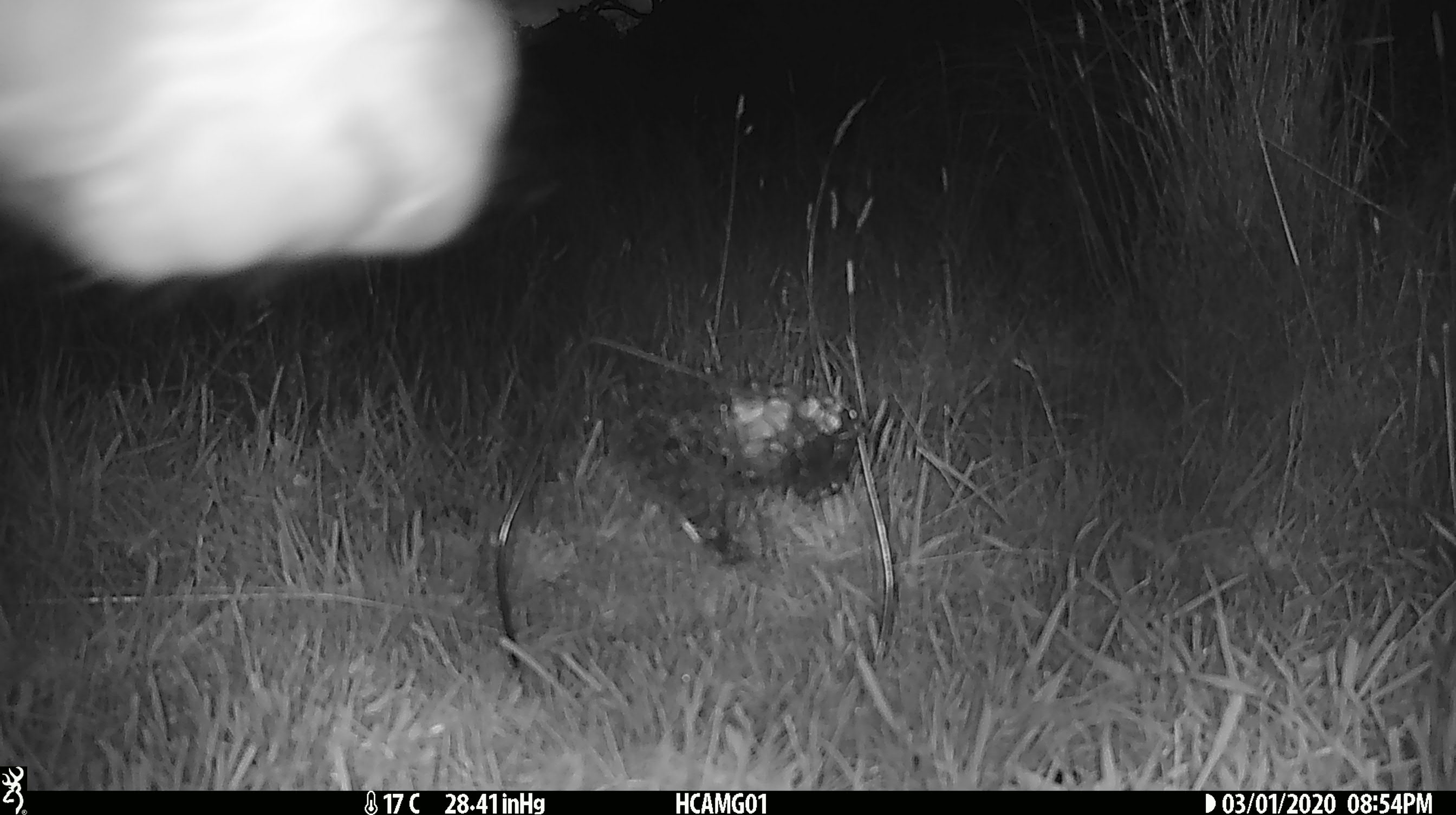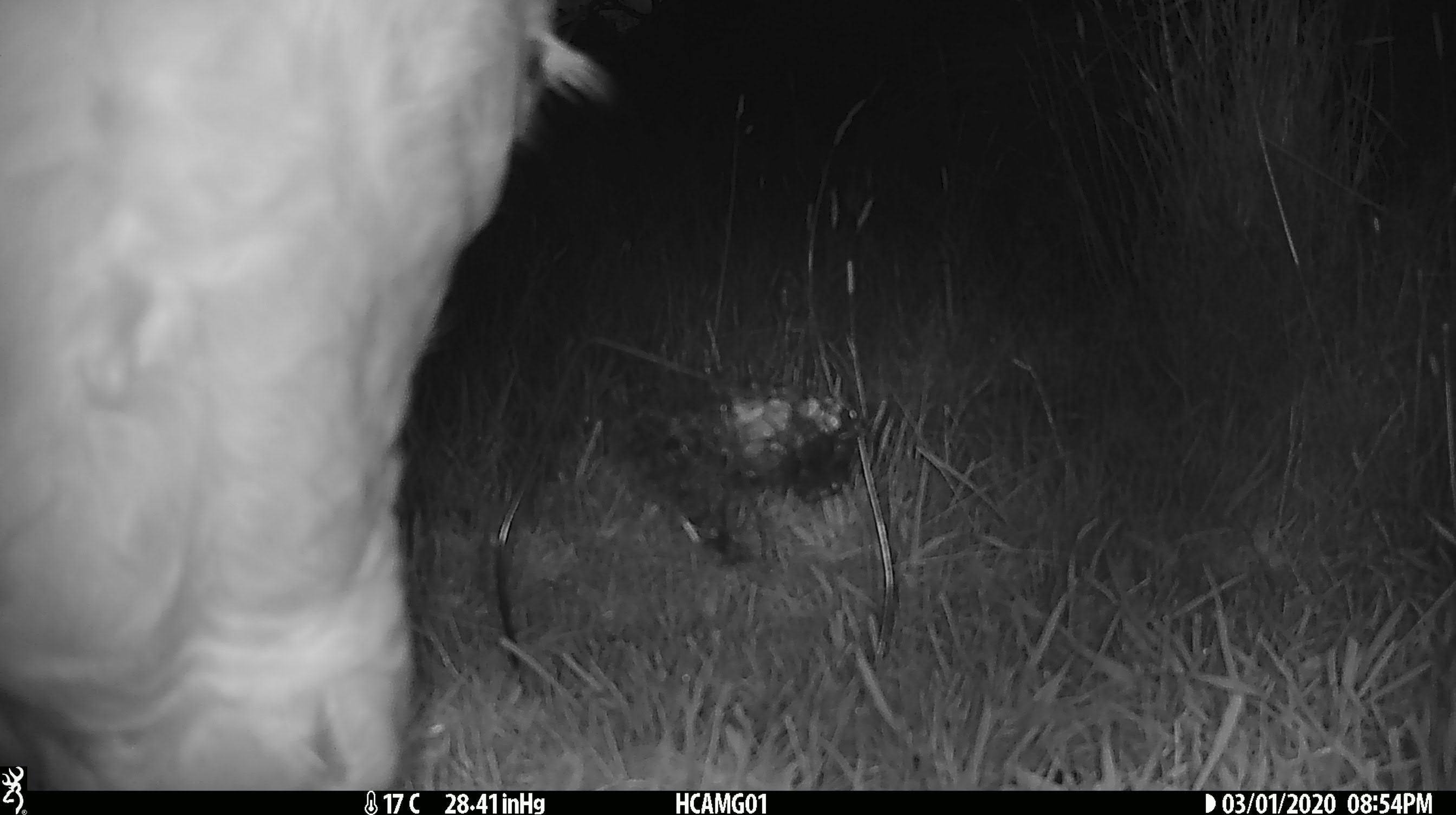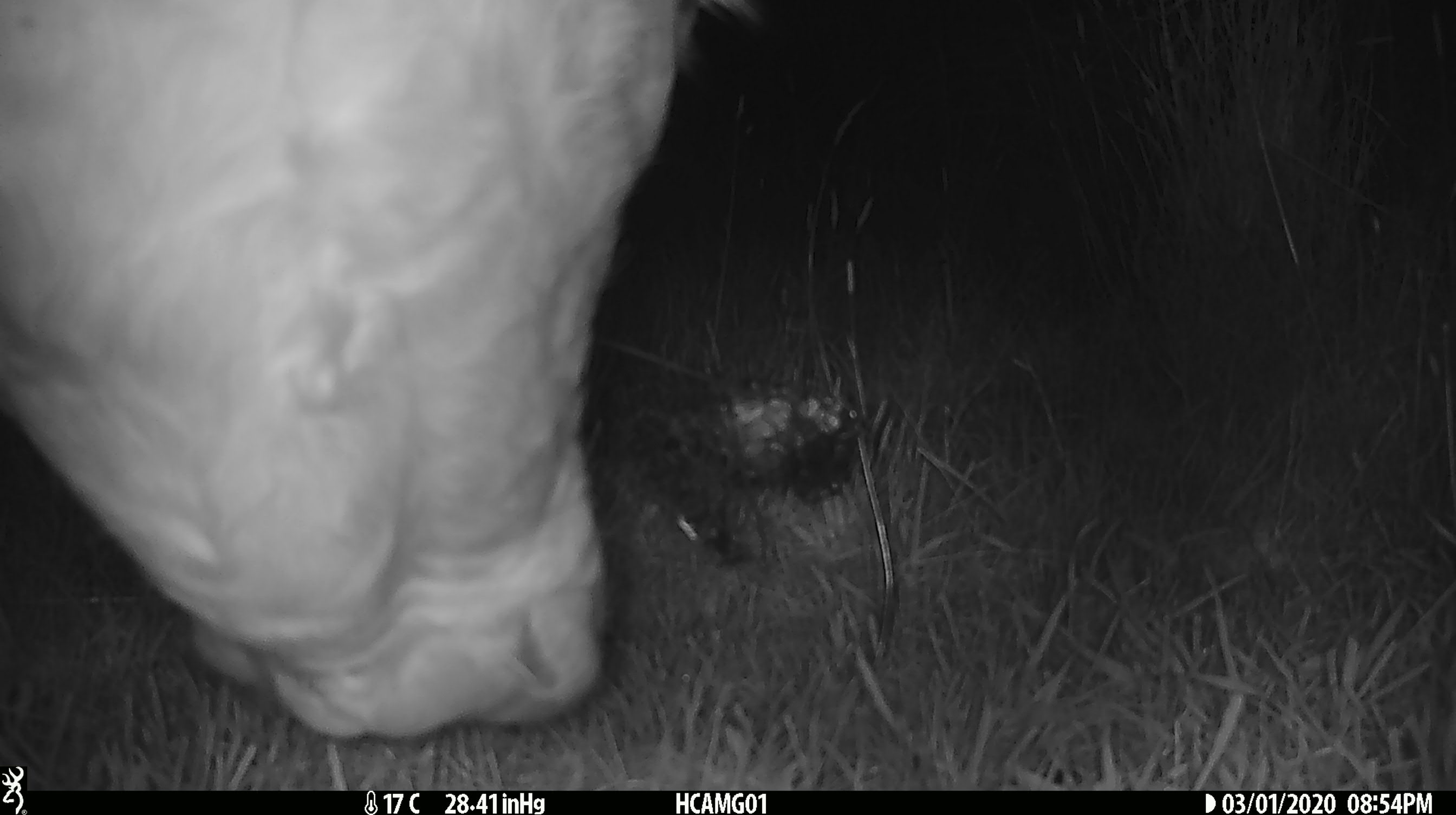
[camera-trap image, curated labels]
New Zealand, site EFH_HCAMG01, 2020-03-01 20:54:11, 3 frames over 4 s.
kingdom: Animalia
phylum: Chordata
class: Mammalia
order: Artiodactyla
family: Bovidae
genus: Bos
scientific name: Bos taurus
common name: domestic cow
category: cow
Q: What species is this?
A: Cow (domestic cow) (Bos taurus).